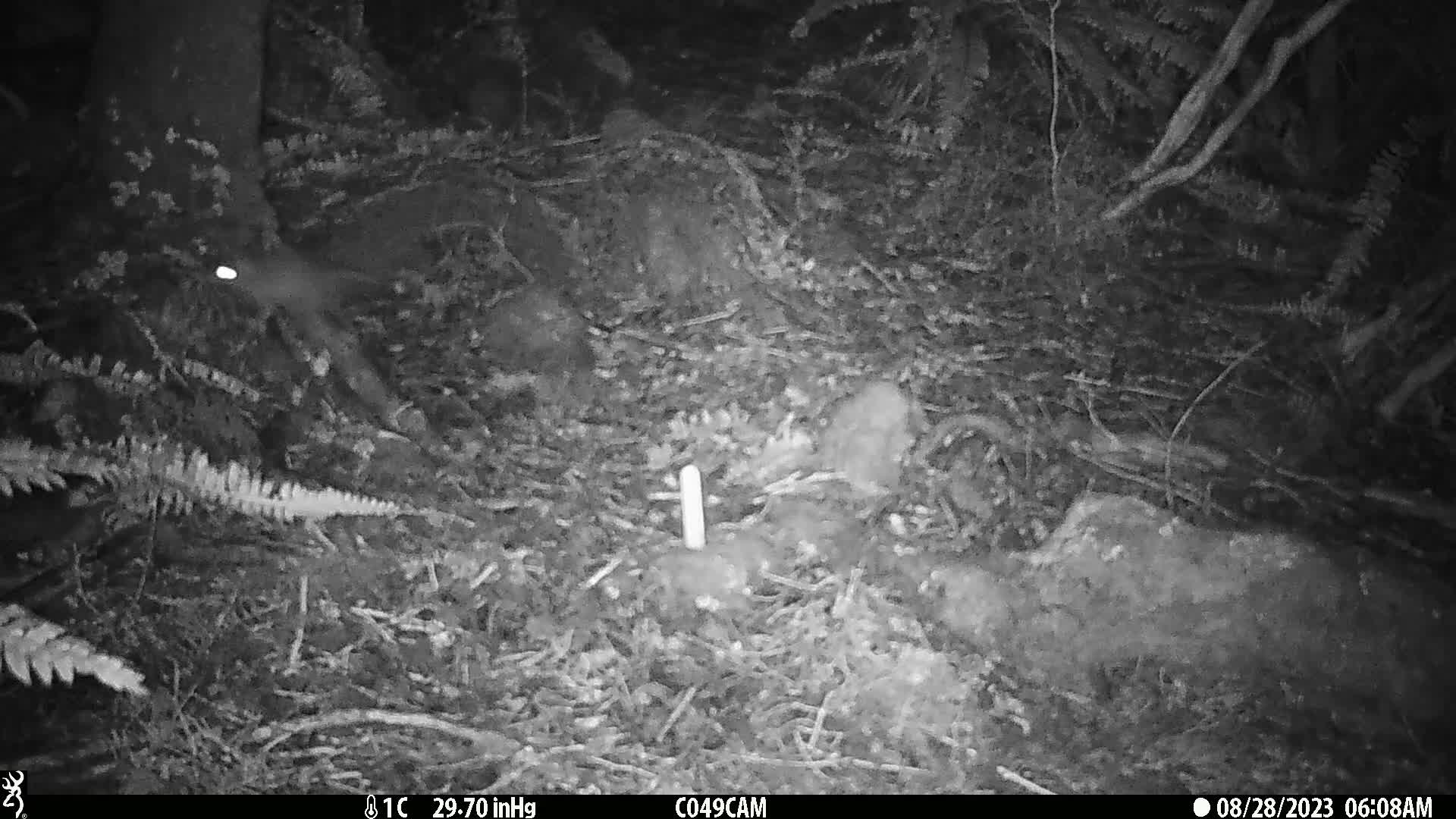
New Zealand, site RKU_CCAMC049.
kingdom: Animalia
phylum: Chordata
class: Mammalia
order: Rodentia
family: Muridae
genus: Rattus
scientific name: Rattus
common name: rat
Rat (Rattus).